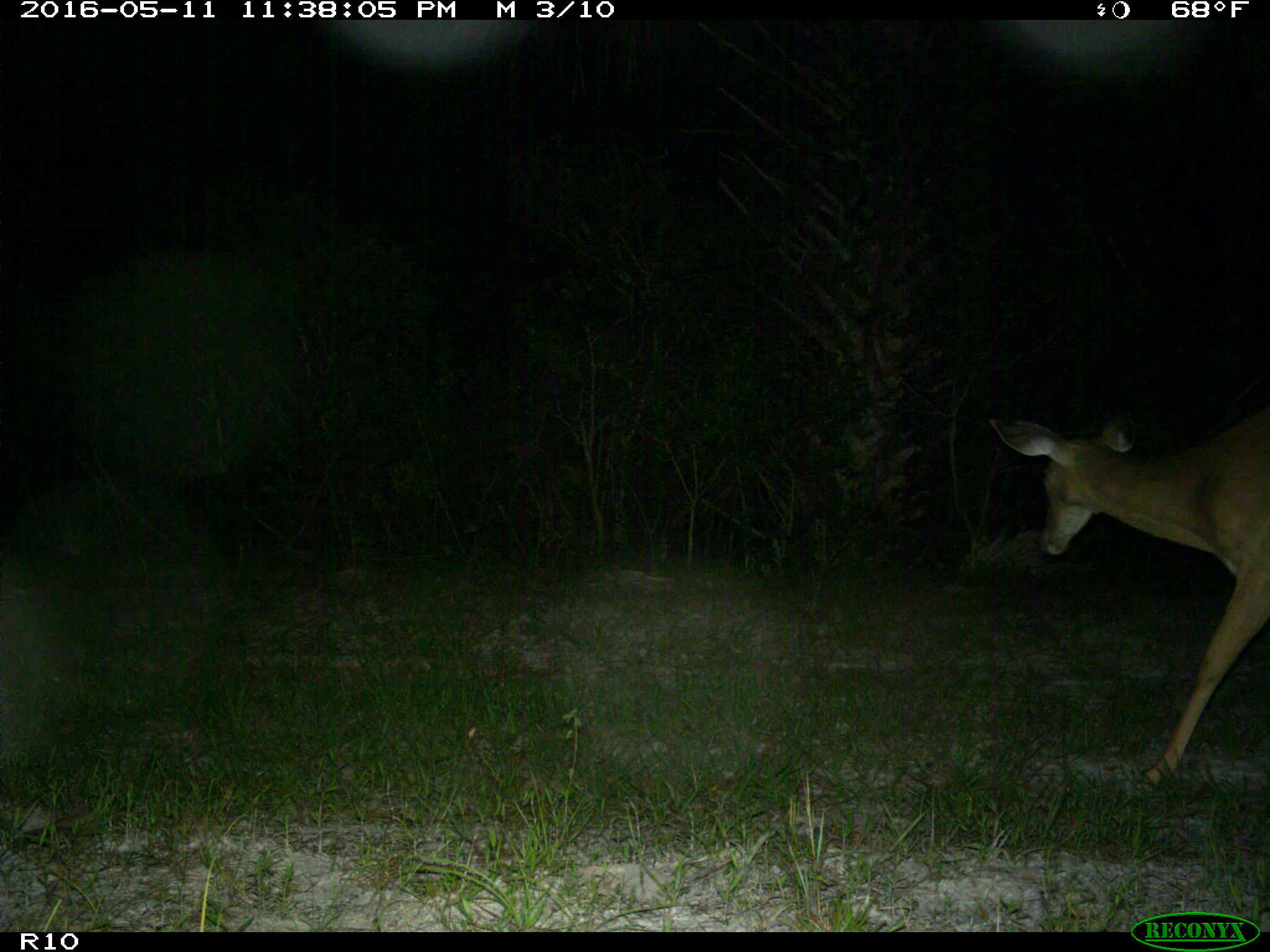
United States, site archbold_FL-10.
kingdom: Animalia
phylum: Chordata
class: Mammalia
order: Artiodactyla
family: Cervidae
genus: Odocoileus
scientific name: Odocoileus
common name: deer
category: unidentified deer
Unidentified deer (deer) (Odocoileus).